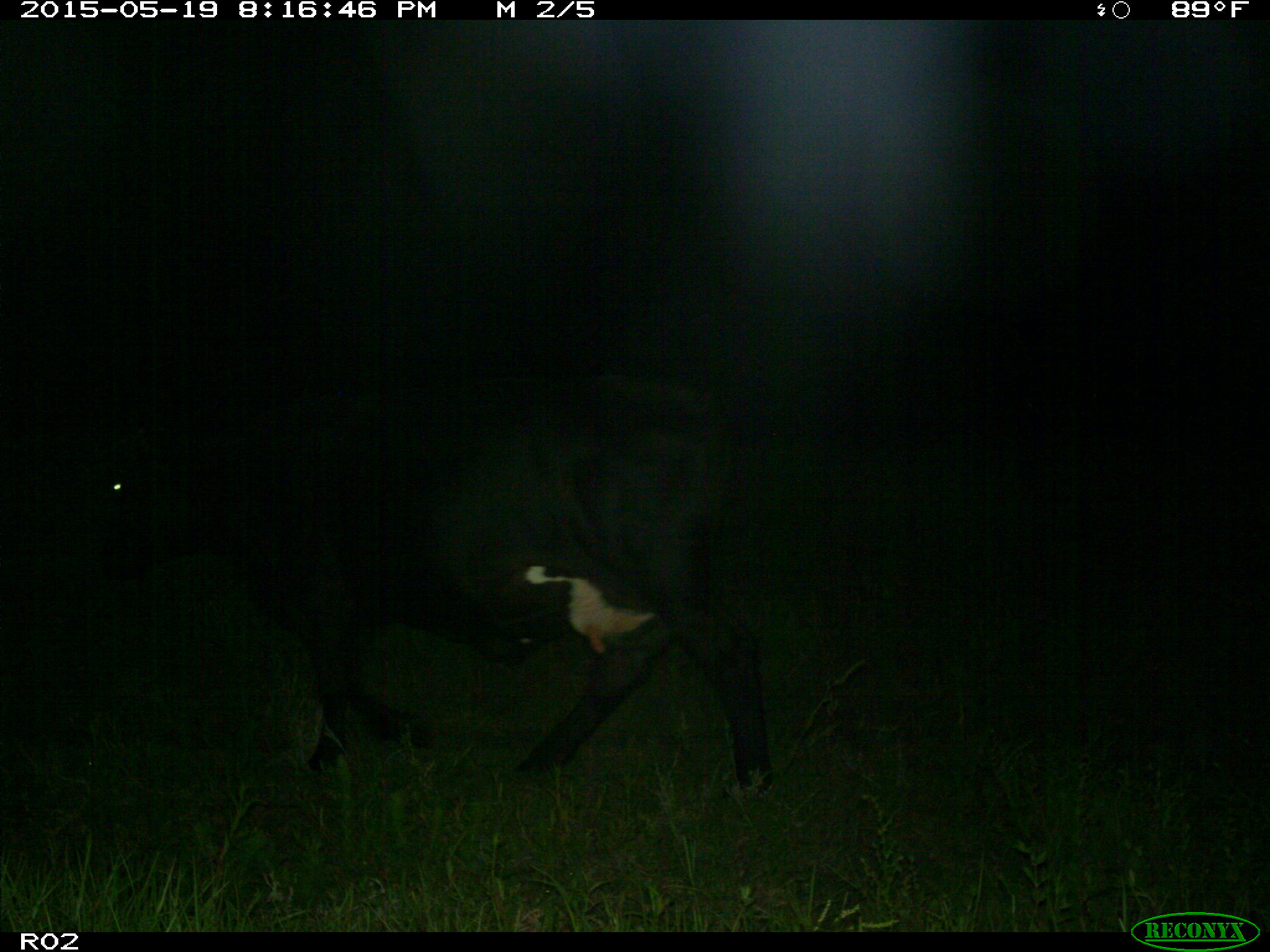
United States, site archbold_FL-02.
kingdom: Animalia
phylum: Chordata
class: Mammalia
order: Artiodactyla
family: Bovidae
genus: Bos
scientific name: Bos taurus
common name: domestic cow